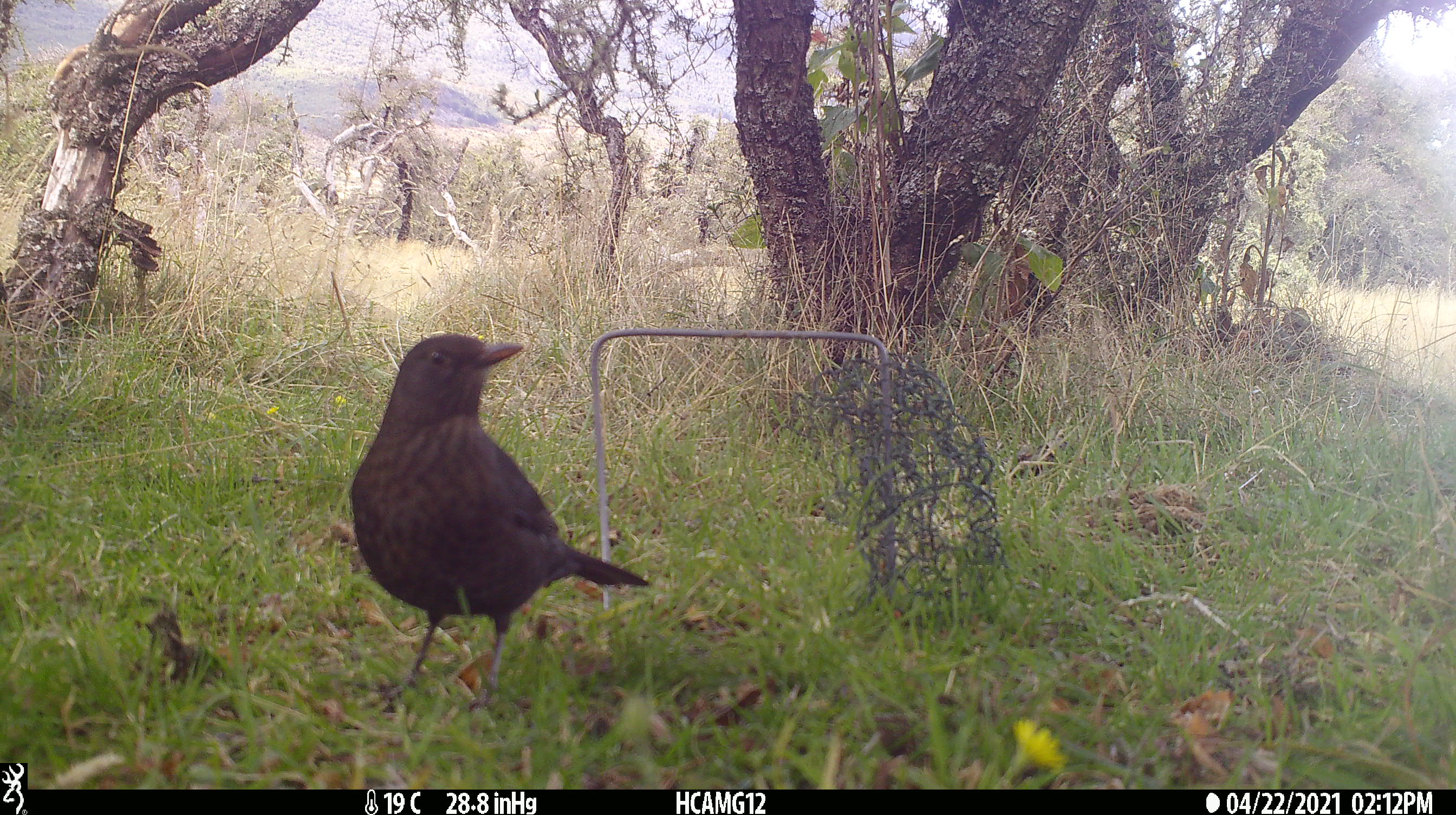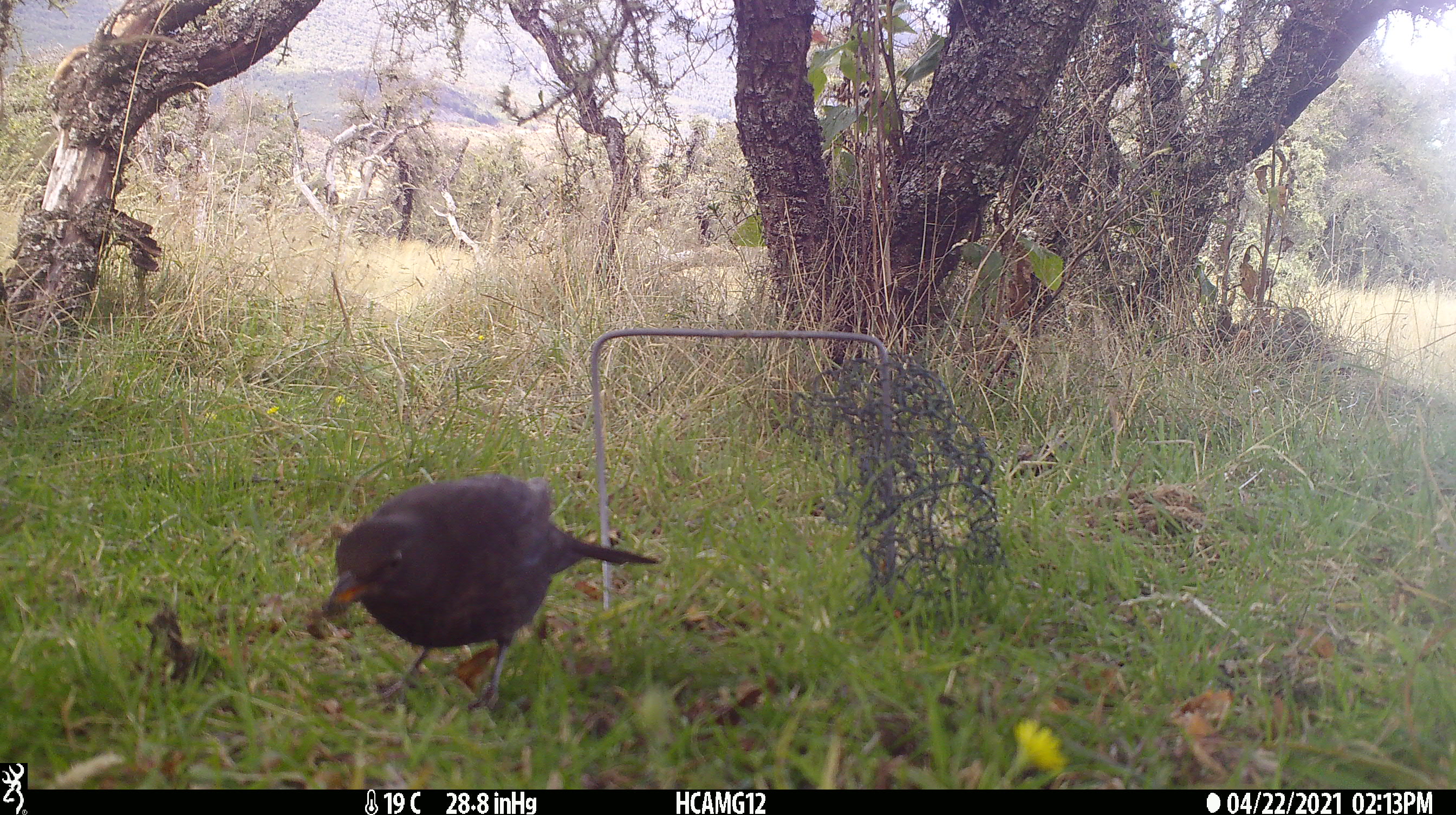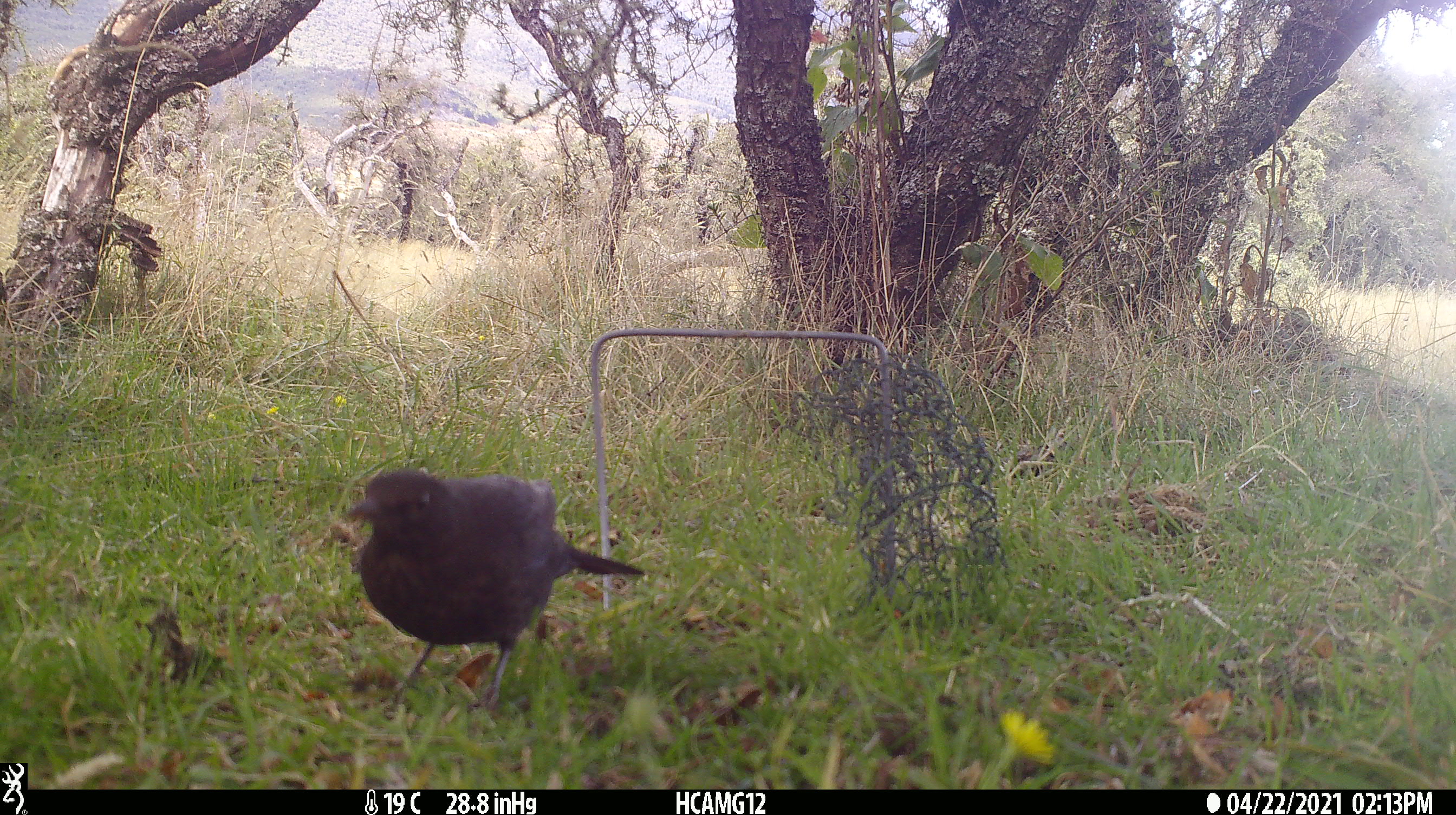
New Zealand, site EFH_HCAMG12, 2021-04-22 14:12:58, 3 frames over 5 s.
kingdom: Animalia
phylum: Chordata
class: Aves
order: Passeriformes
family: Turdidae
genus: Turdus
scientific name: Turdus merula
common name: eurasian blackbird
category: blackbird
Blackbird (eurasian blackbird) (Turdus merula).